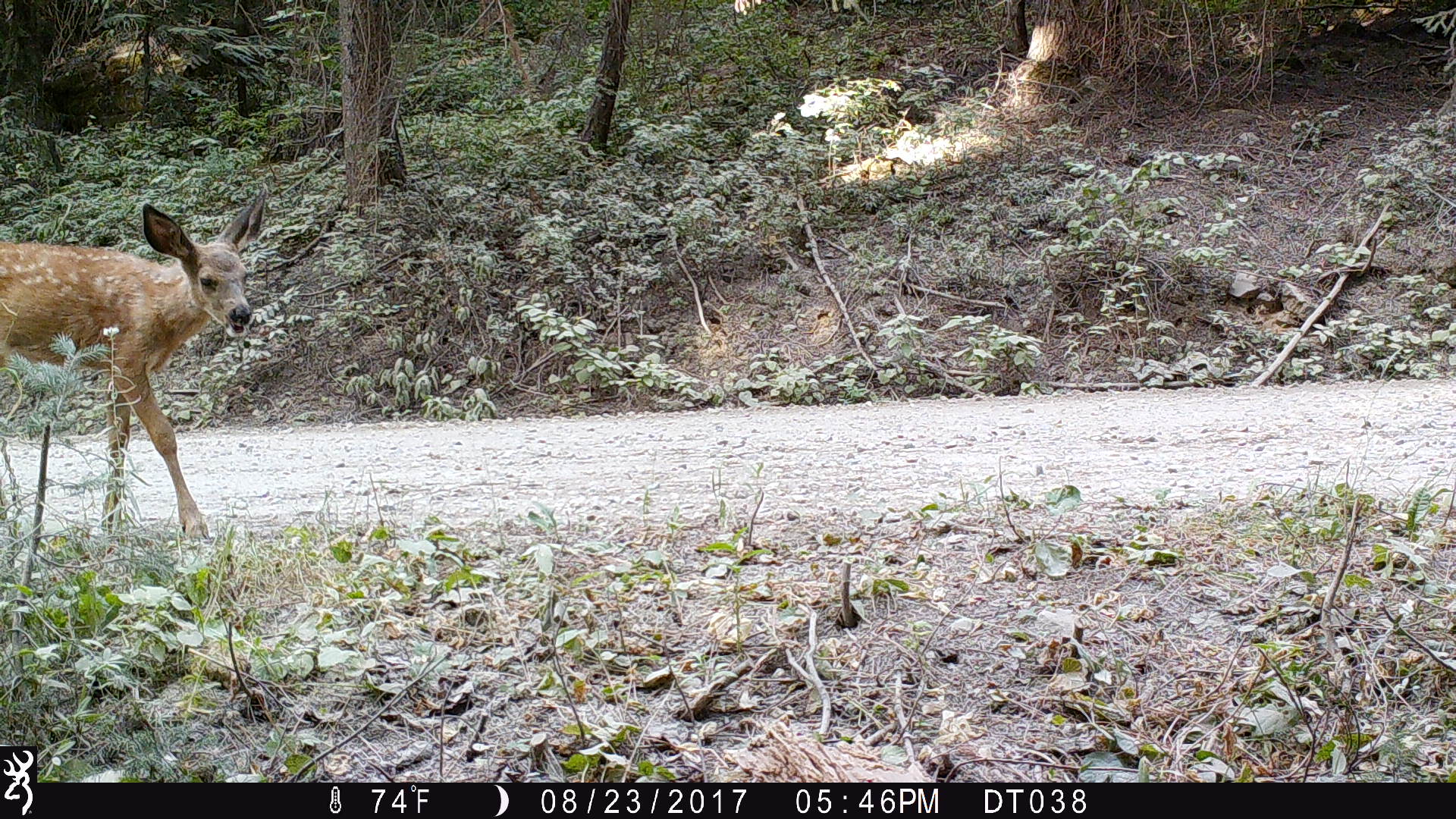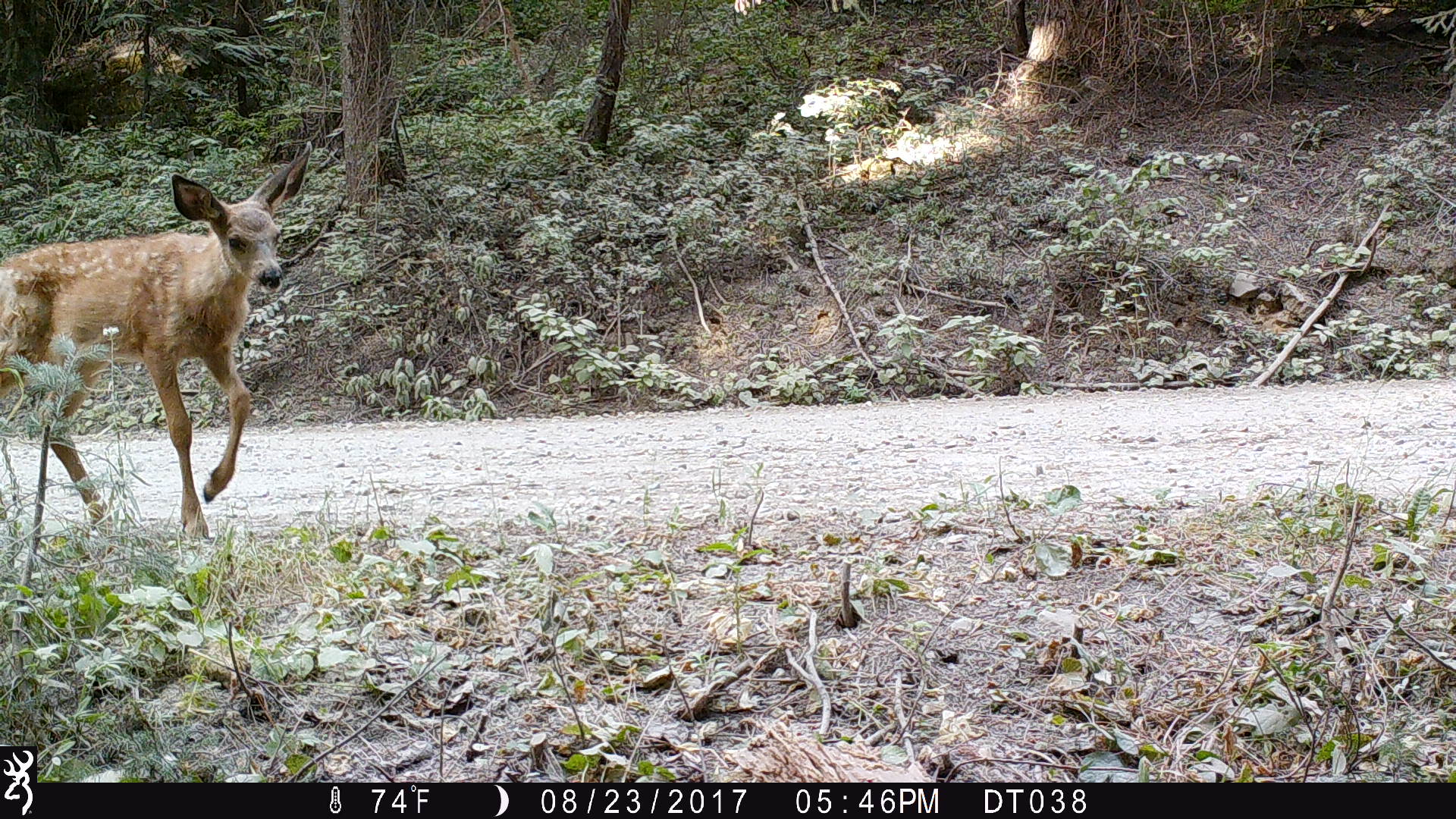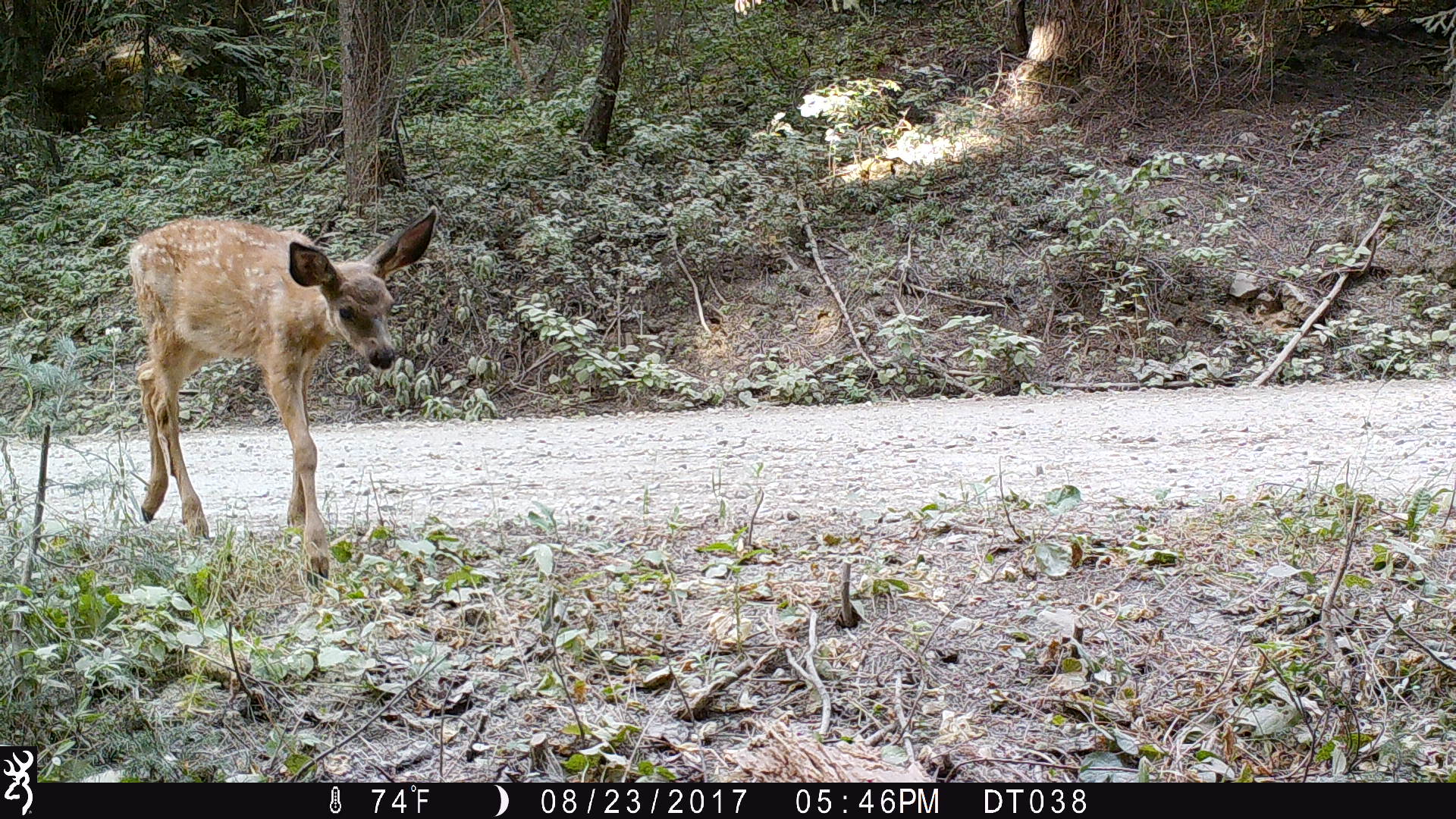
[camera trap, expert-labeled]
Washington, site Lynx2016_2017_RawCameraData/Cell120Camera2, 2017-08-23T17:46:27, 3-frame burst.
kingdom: Animalia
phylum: Chordata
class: Mammalia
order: Artiodactyla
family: Cervidae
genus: Odocoileus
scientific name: Odocoileus hemionus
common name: mule deer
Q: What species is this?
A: Odocoileus hemionus (mule deer).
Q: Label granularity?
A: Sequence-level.